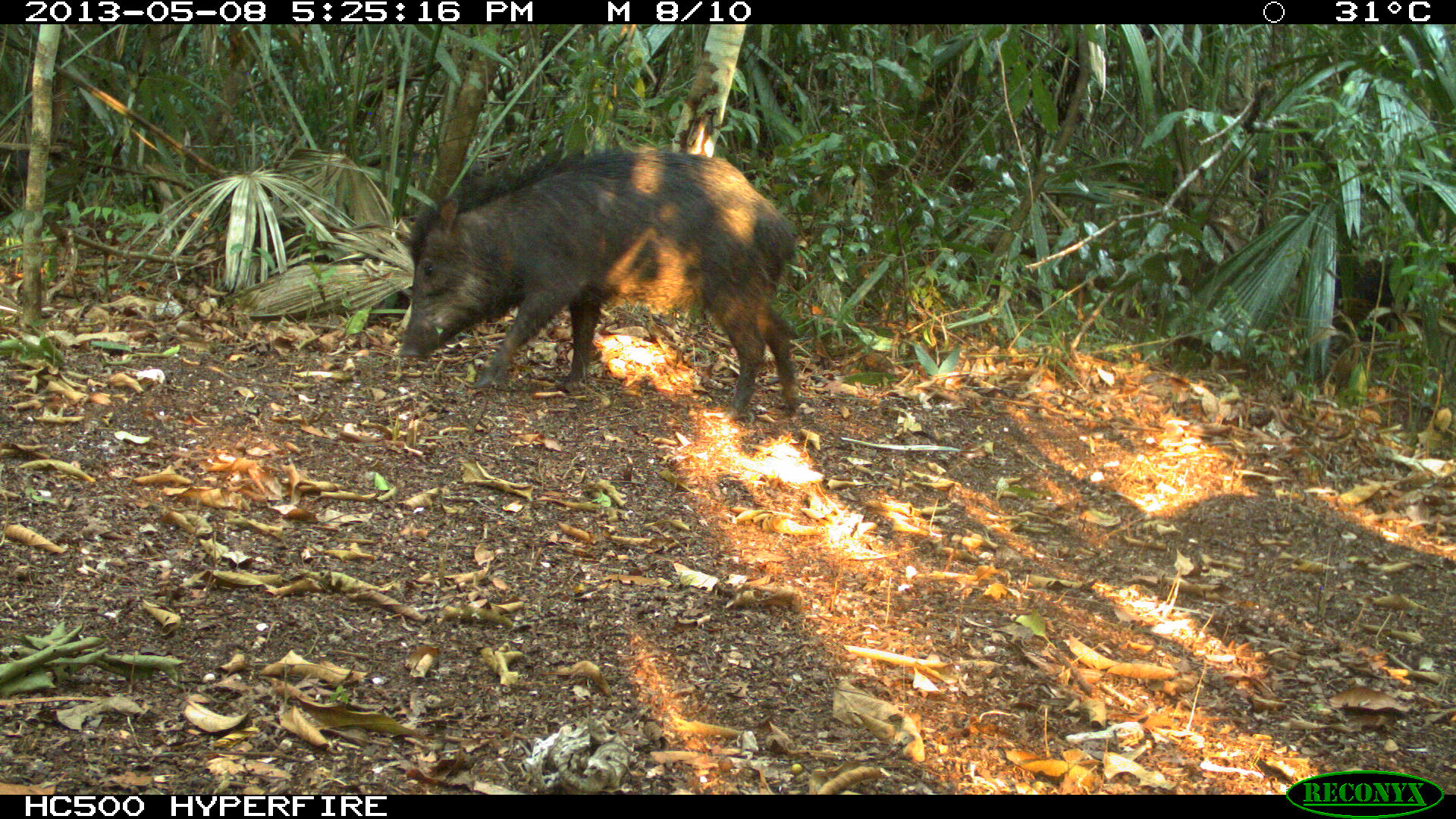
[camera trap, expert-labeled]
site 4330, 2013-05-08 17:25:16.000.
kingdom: Animalia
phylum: Chordata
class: Mammalia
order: Artiodactyla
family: Tayassuidae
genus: Tayassu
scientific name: Tayassu pecari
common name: white-lipped peccary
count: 4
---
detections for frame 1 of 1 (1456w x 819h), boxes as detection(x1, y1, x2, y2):
tayassu pecari: detection(395, 148, 799, 421)